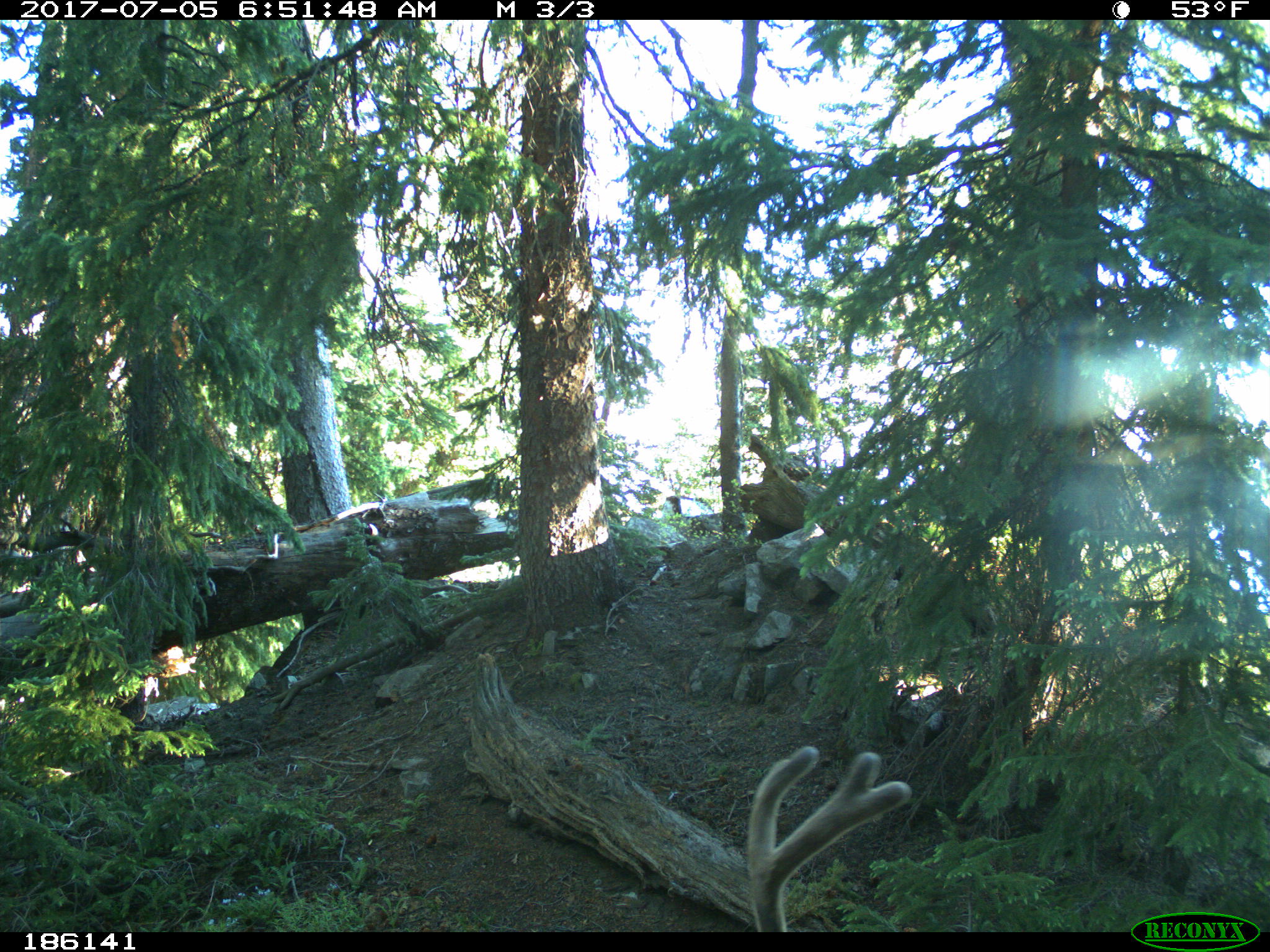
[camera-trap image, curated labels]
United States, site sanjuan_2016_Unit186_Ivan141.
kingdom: Animalia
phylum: Chordata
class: Mammalia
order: Artiodactyla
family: Cervidae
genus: Odocoileus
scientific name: Odocoileus hemionus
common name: mule deer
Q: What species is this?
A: Odocoileus hemionus (mule deer).